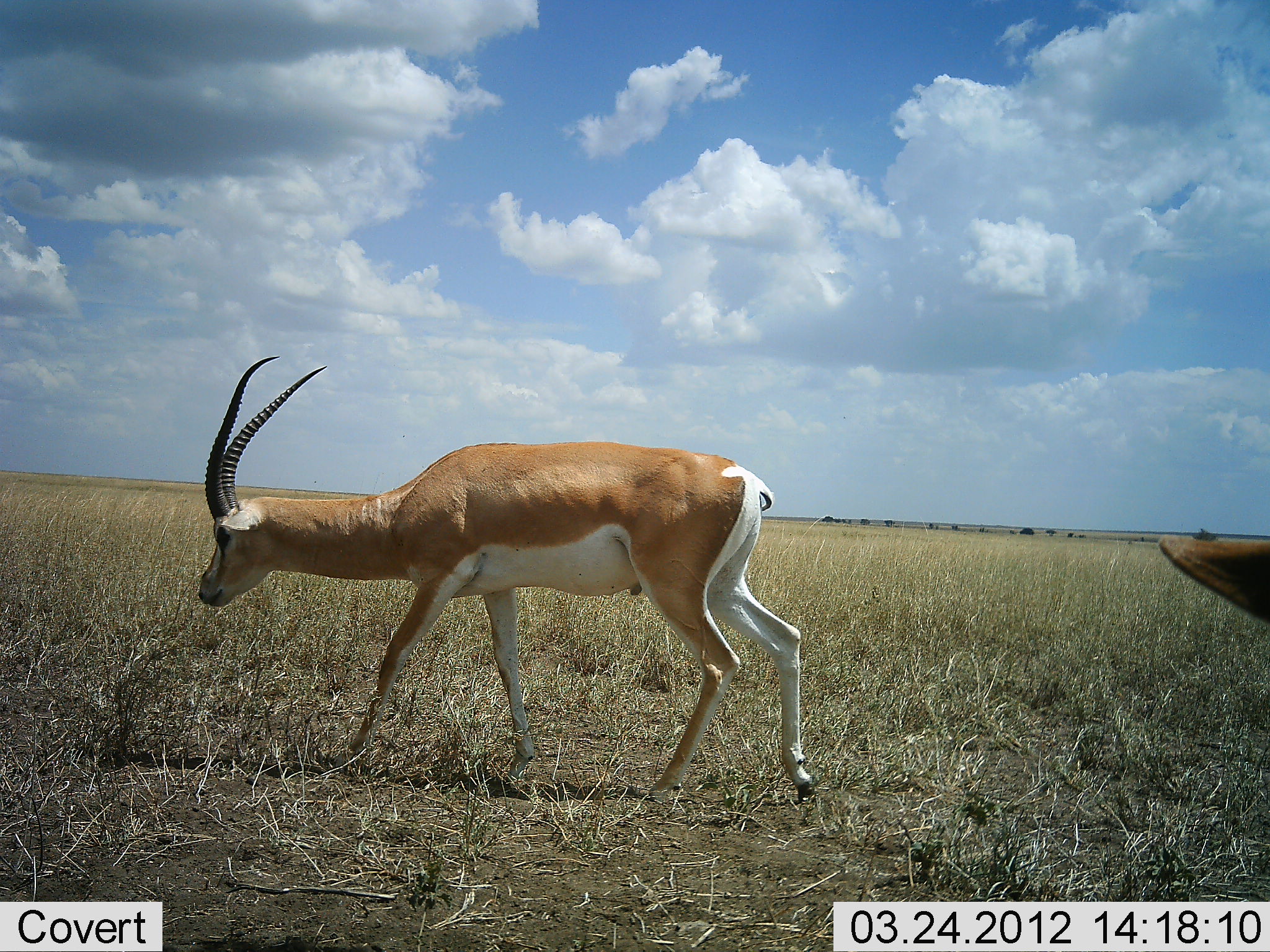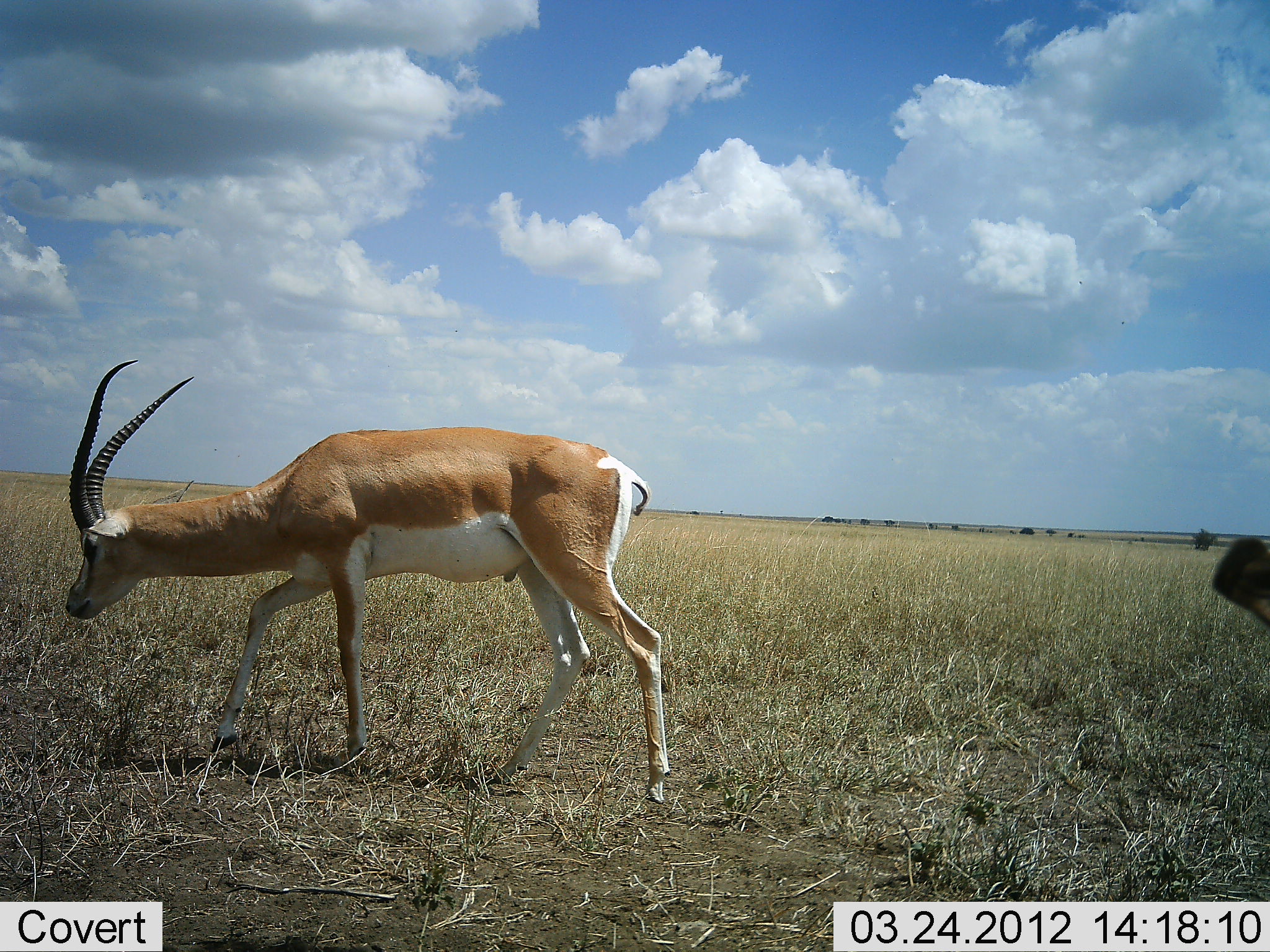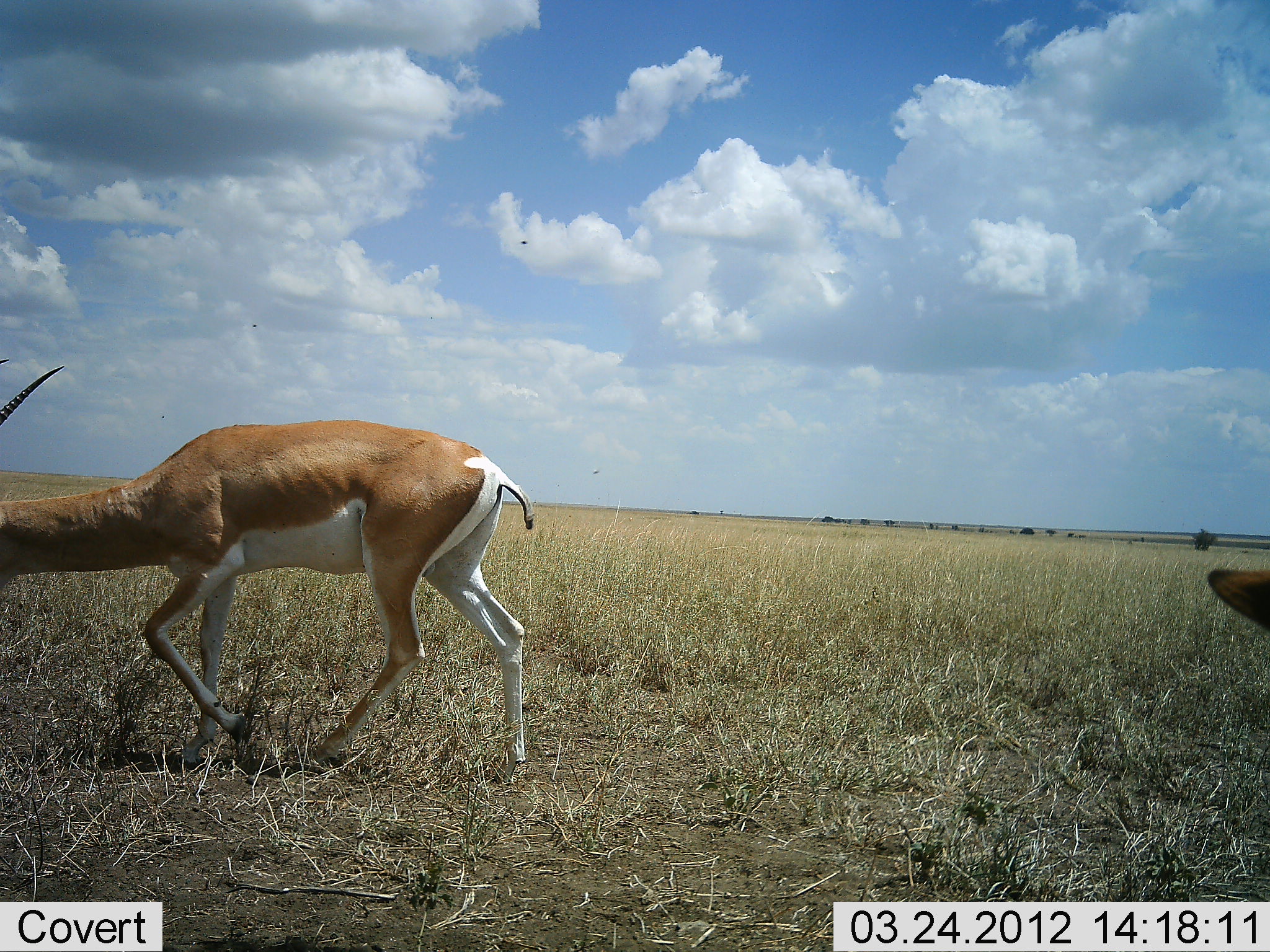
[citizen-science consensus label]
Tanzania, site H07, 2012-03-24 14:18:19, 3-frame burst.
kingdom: Animalia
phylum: Chordata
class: Mammalia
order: Artiodactyla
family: Bovidae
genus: Nanger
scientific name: Nanger granti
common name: grant's gazelle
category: gazellegrants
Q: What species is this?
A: Gazellegrants (grant's gazelle) (Nanger granti).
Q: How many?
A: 2.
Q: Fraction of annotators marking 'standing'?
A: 23%.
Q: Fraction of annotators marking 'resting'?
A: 0%.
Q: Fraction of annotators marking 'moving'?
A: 85%.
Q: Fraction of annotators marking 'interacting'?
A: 0%.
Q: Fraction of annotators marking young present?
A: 0%.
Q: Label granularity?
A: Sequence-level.